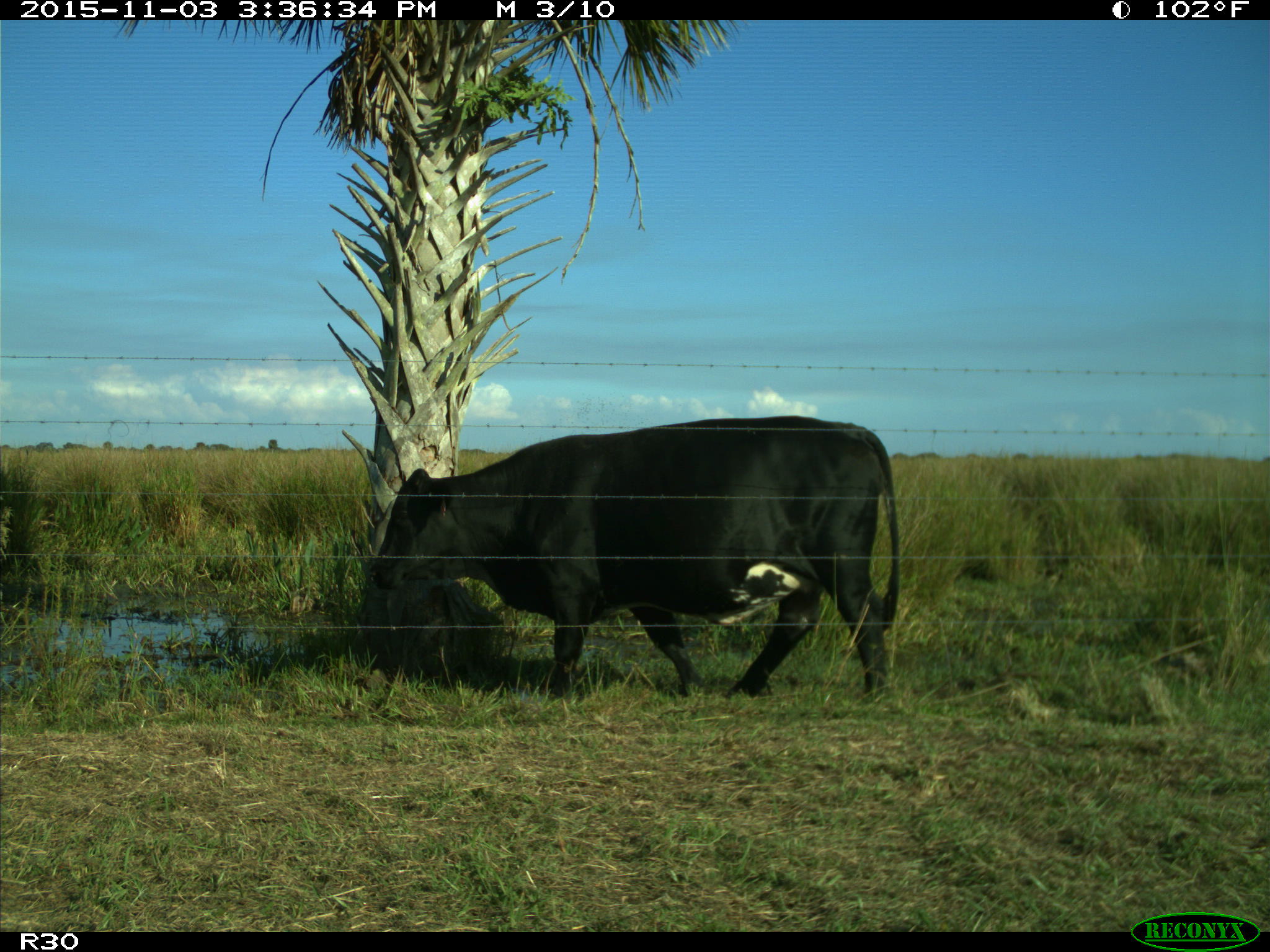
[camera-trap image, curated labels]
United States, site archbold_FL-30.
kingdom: Animalia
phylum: Chordata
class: Mammalia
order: Artiodactyla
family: Bovidae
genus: Bos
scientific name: Bos taurus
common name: domestic cow